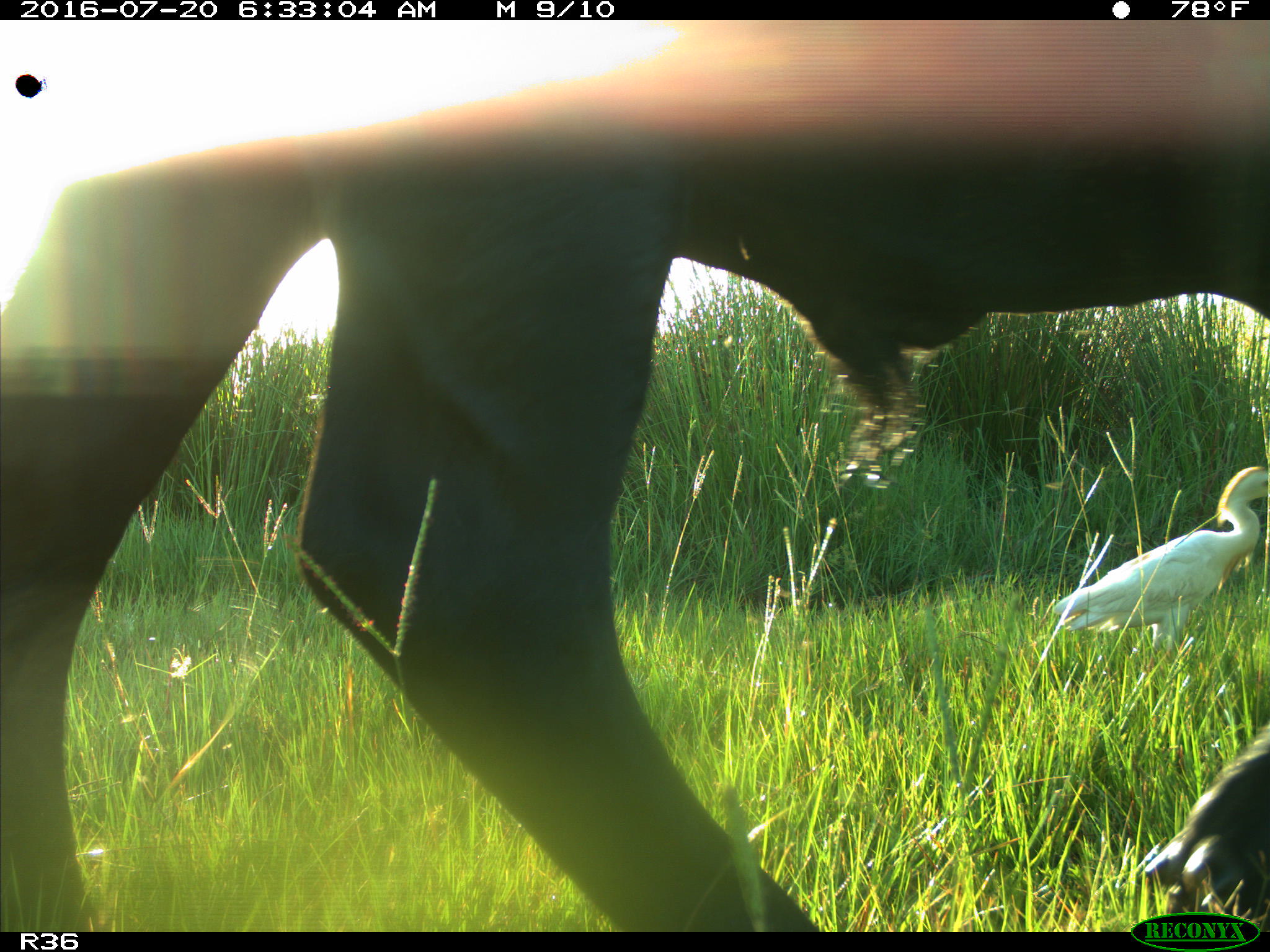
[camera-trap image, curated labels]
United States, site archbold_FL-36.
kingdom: Animalia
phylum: Chordata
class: Mammalia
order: Artiodactyla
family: Bovidae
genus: Bos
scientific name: Bos taurus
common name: domestic cow